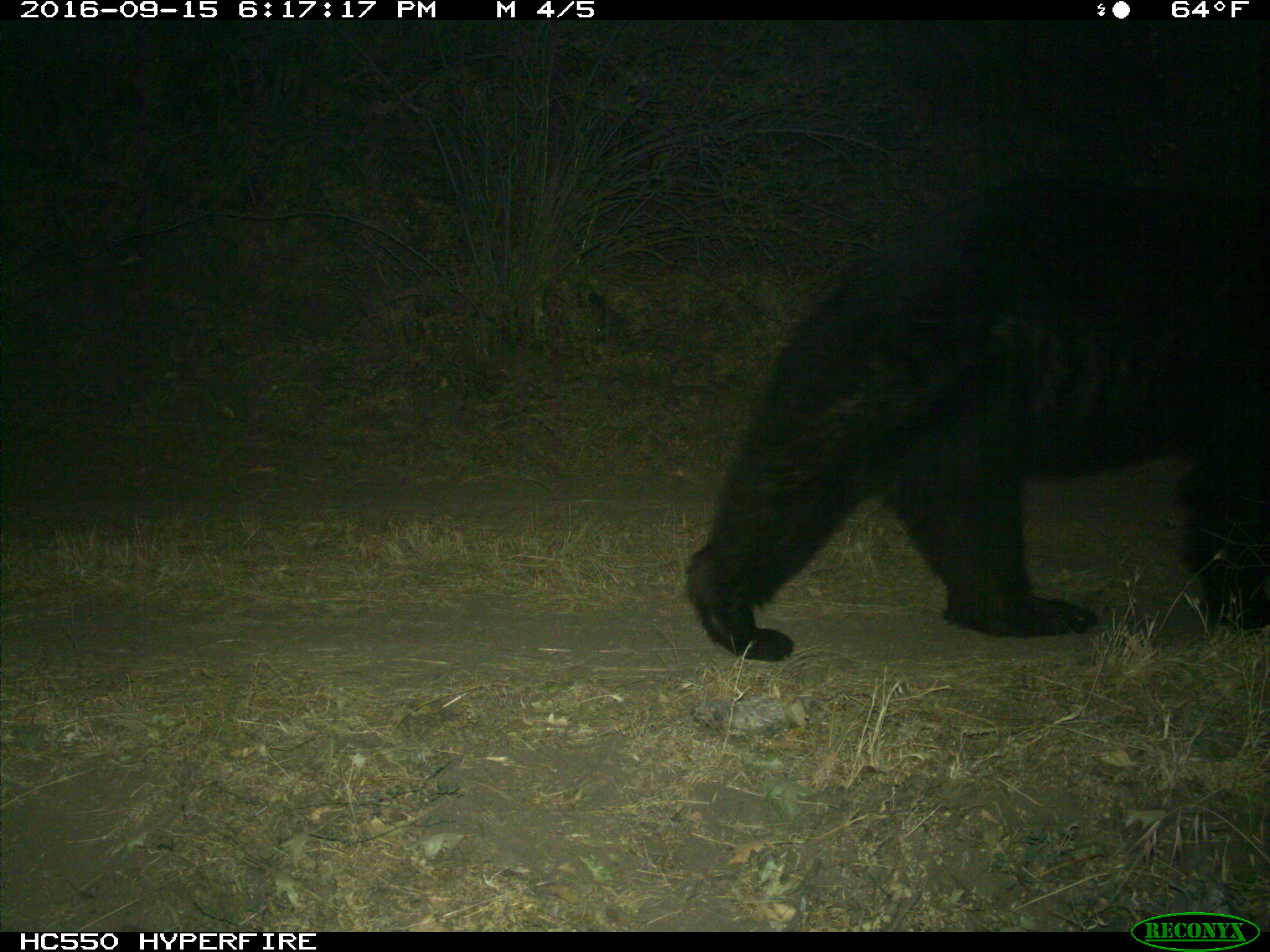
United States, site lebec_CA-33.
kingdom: Animalia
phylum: Chordata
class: Mammalia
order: Carnivora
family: Ursidae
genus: Ursus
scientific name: Ursus americanus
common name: american black bear